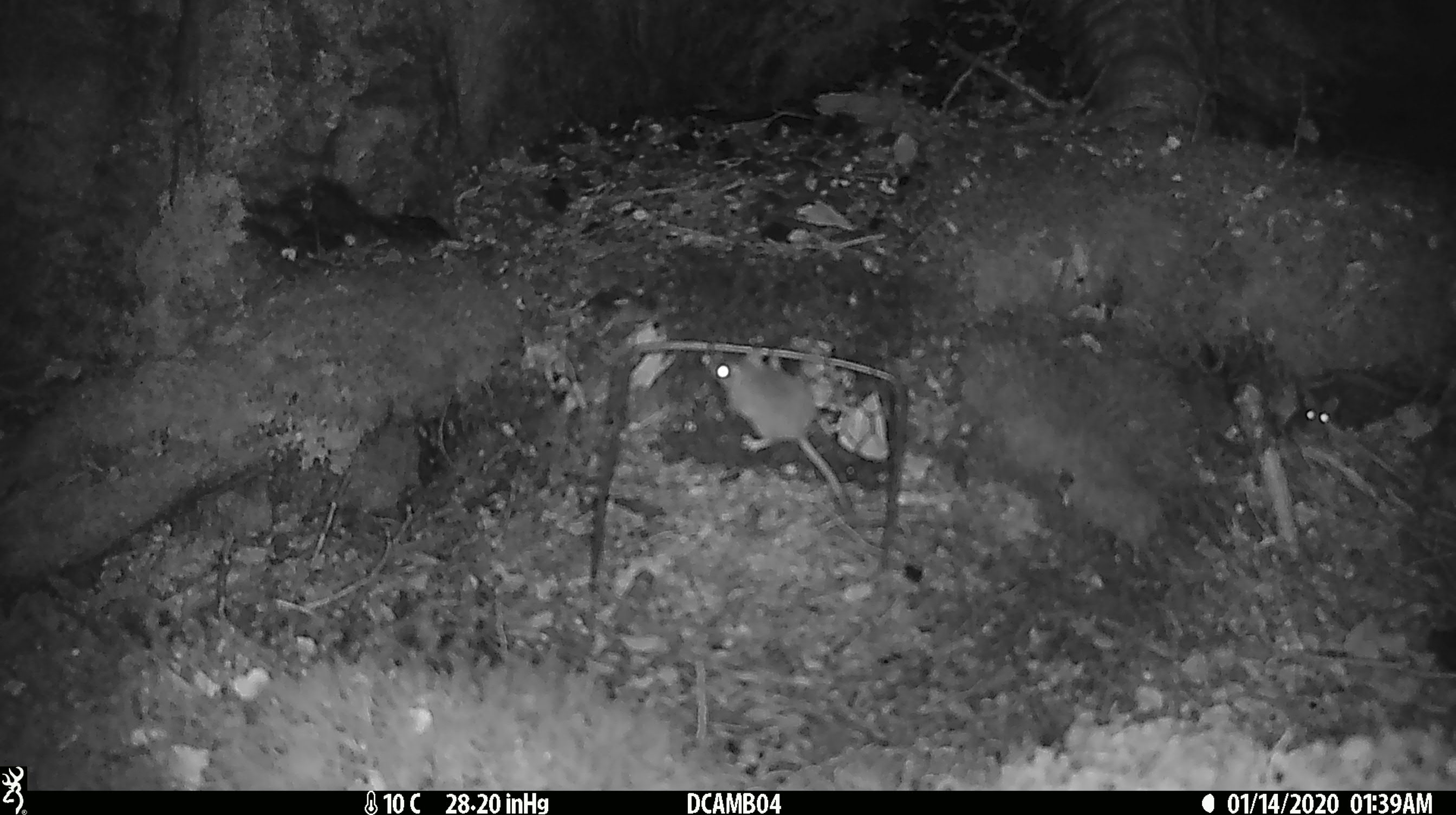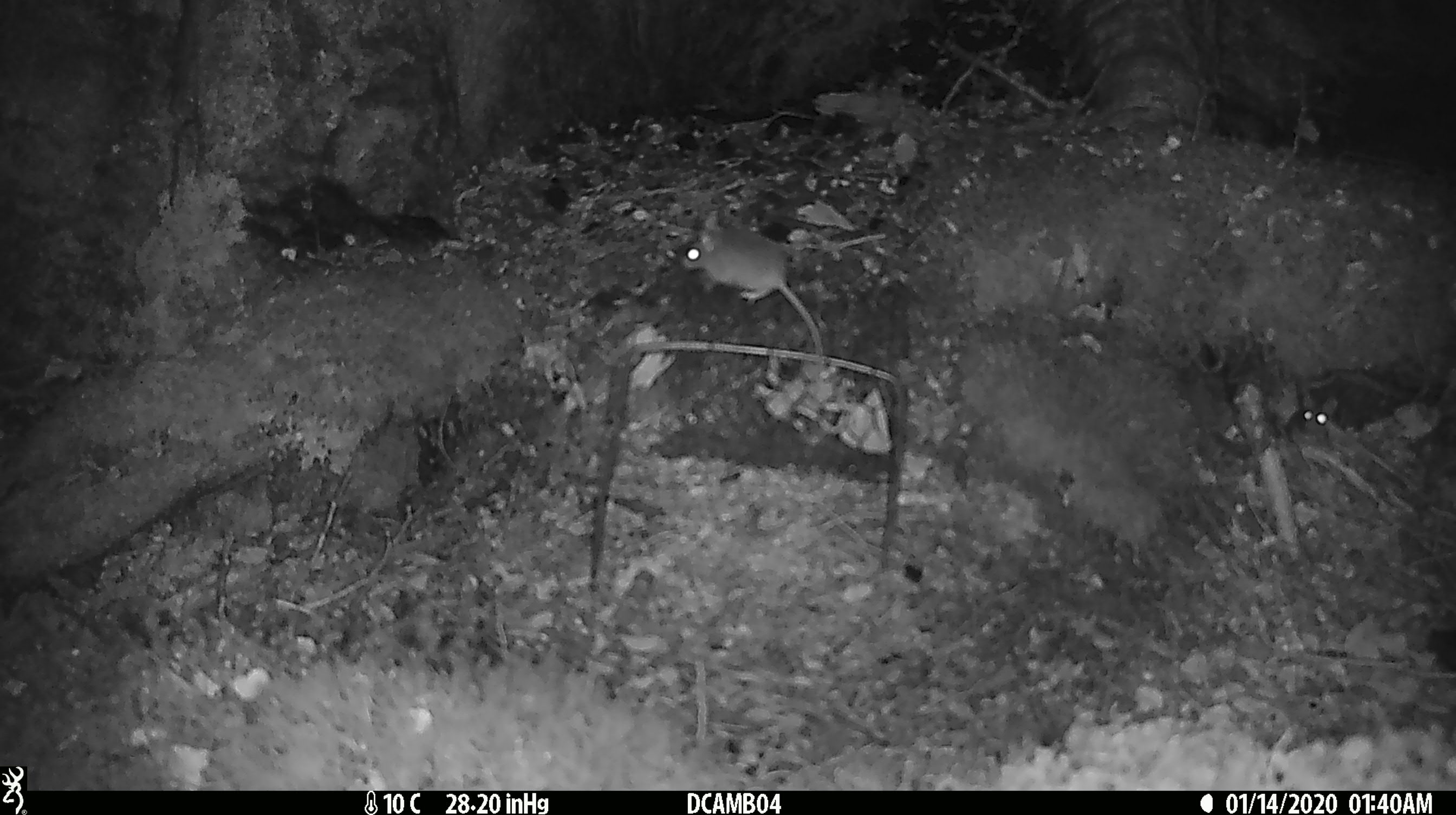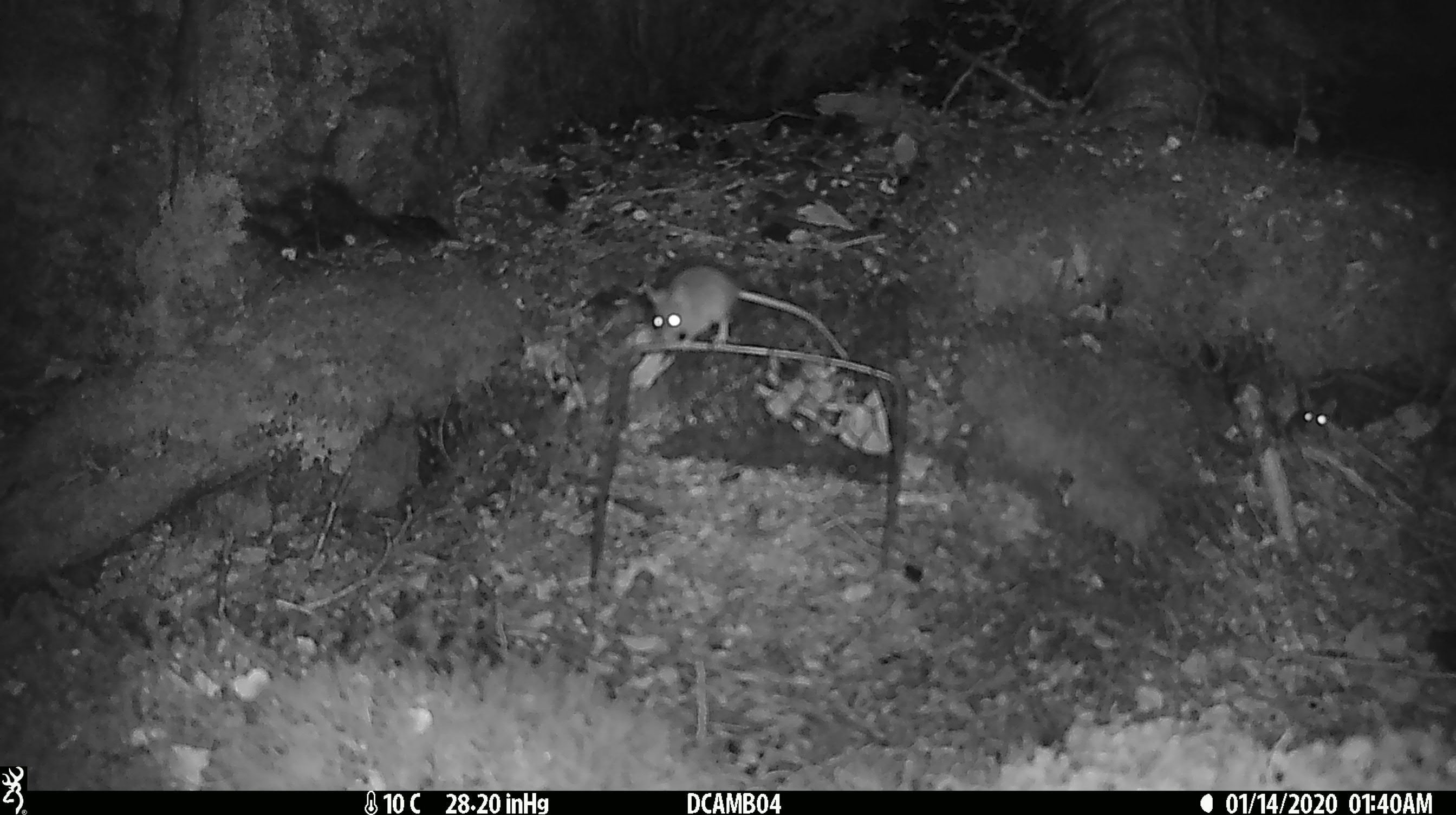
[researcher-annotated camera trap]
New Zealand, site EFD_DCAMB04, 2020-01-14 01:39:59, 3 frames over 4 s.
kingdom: Animalia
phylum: Chordata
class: Mammalia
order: Rodentia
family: Muridae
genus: Mus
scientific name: Mus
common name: mouse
Mouse (Mus).